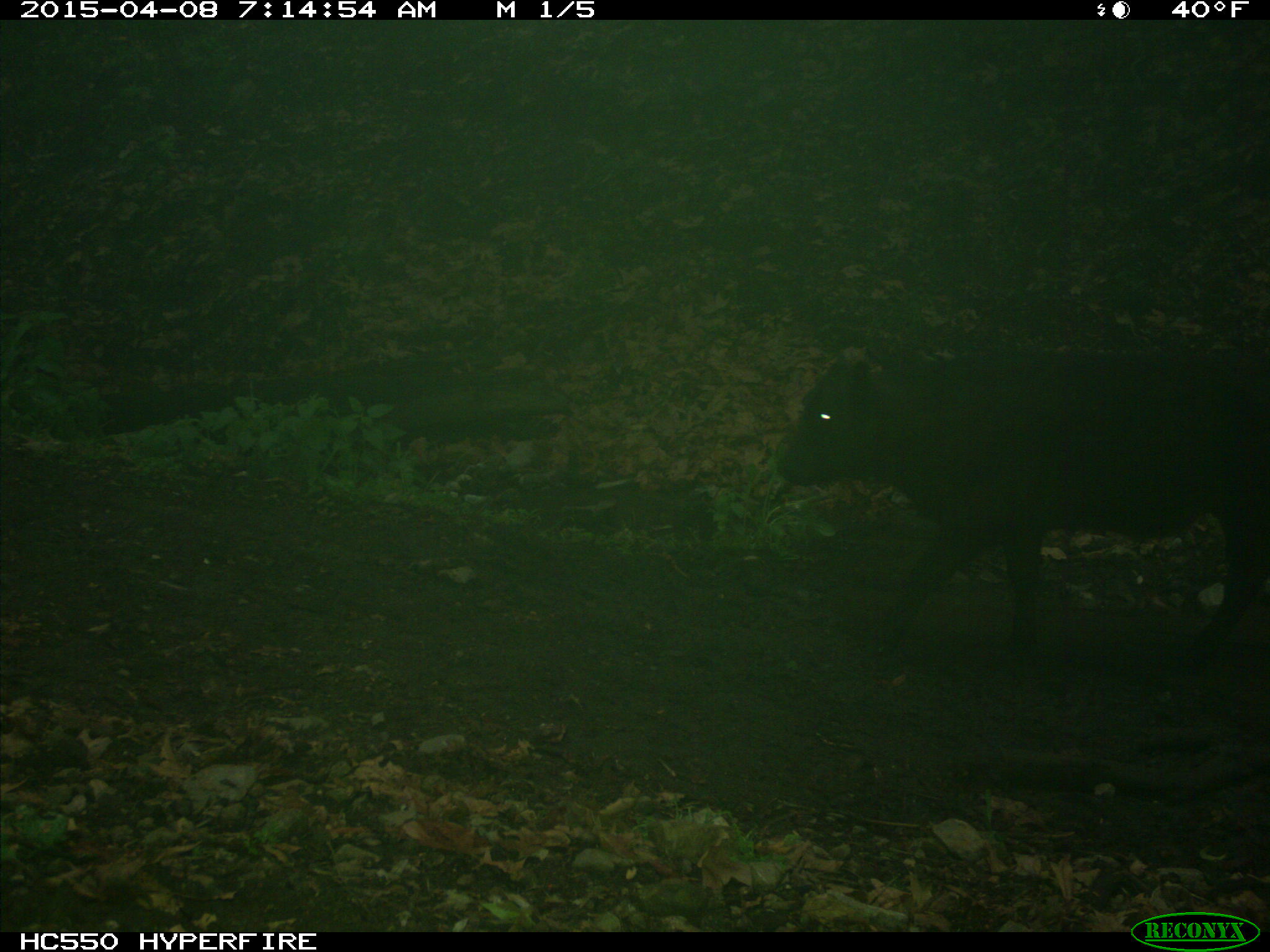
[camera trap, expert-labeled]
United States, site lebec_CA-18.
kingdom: Animalia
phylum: Chordata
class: Mammalia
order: Artiodactyla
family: Bovidae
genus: Bos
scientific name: Bos taurus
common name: domestic cow